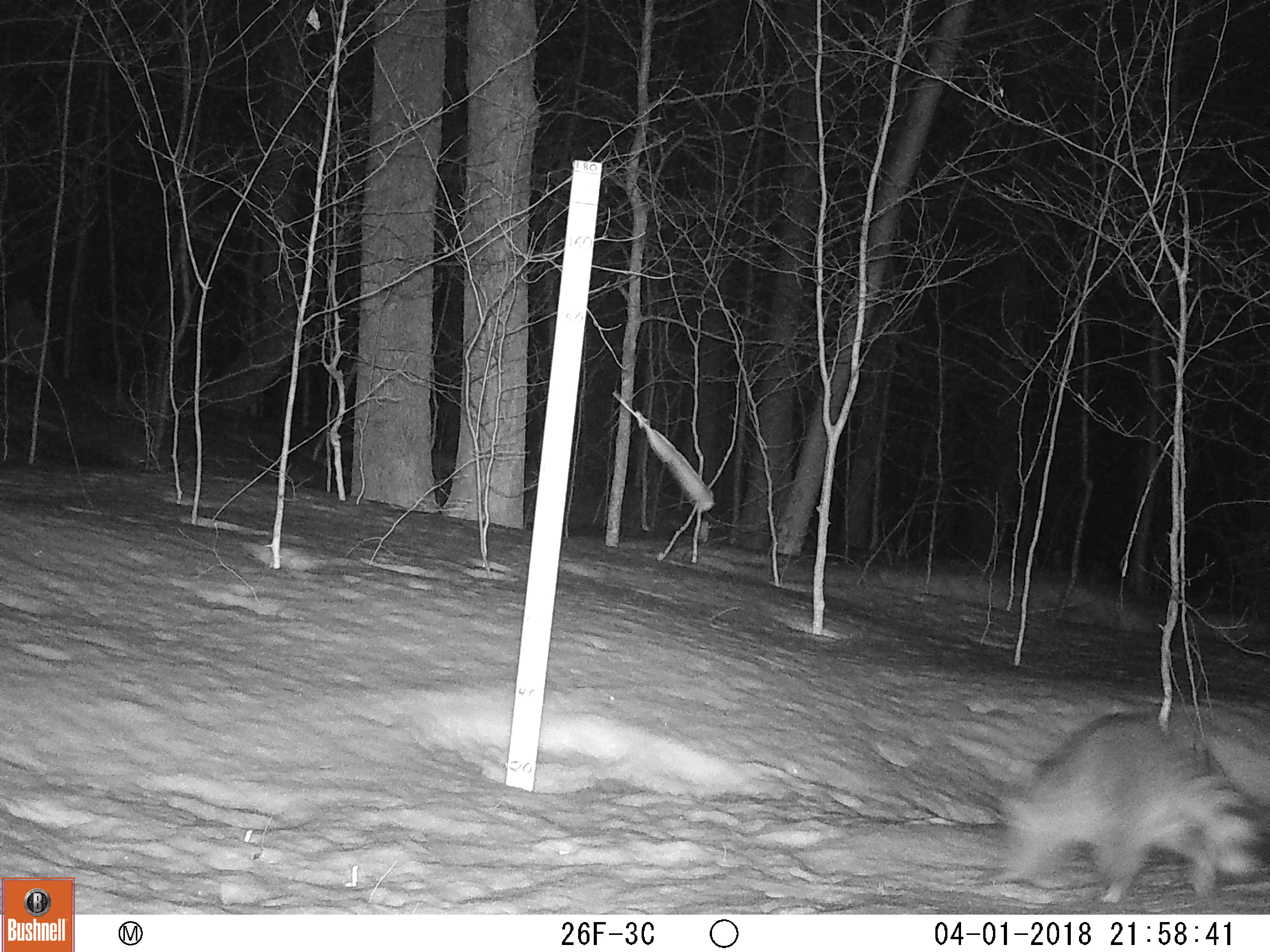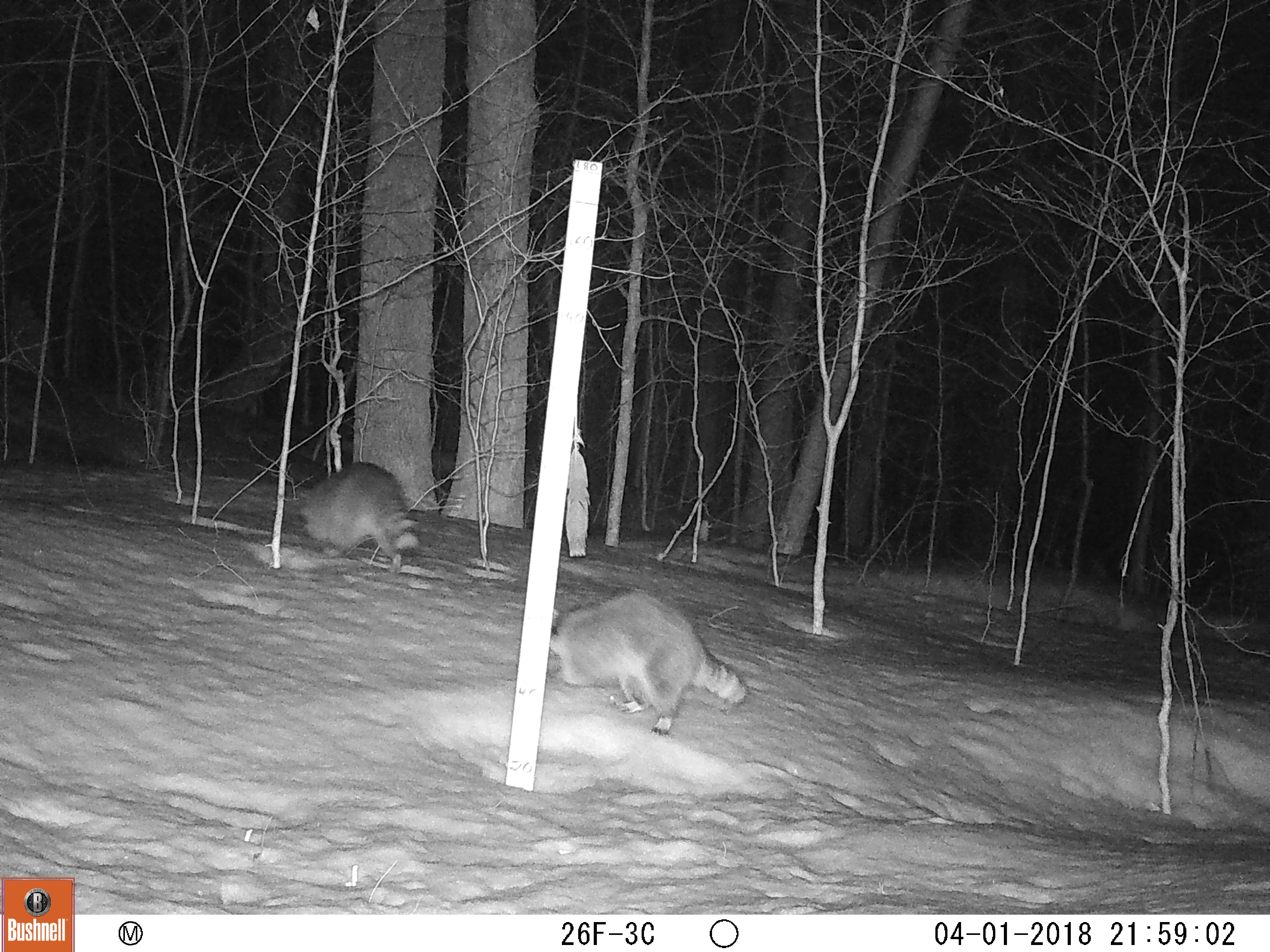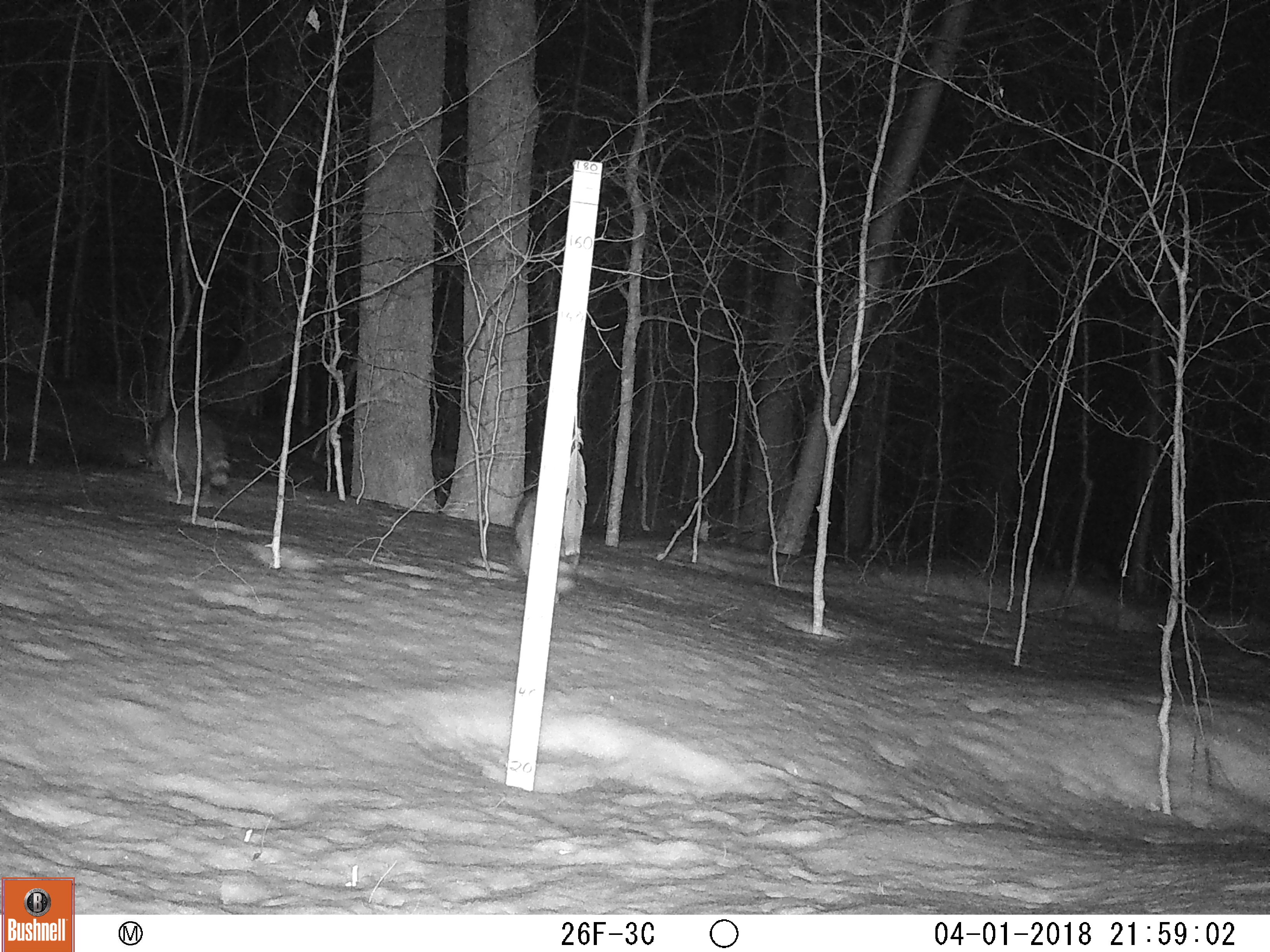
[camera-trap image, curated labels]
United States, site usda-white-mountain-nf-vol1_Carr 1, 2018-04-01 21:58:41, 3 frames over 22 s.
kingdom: Animalia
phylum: Chordata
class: Mammalia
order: Carnivora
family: Procyonidae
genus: Procyon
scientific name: Procyon lotor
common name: raccoon